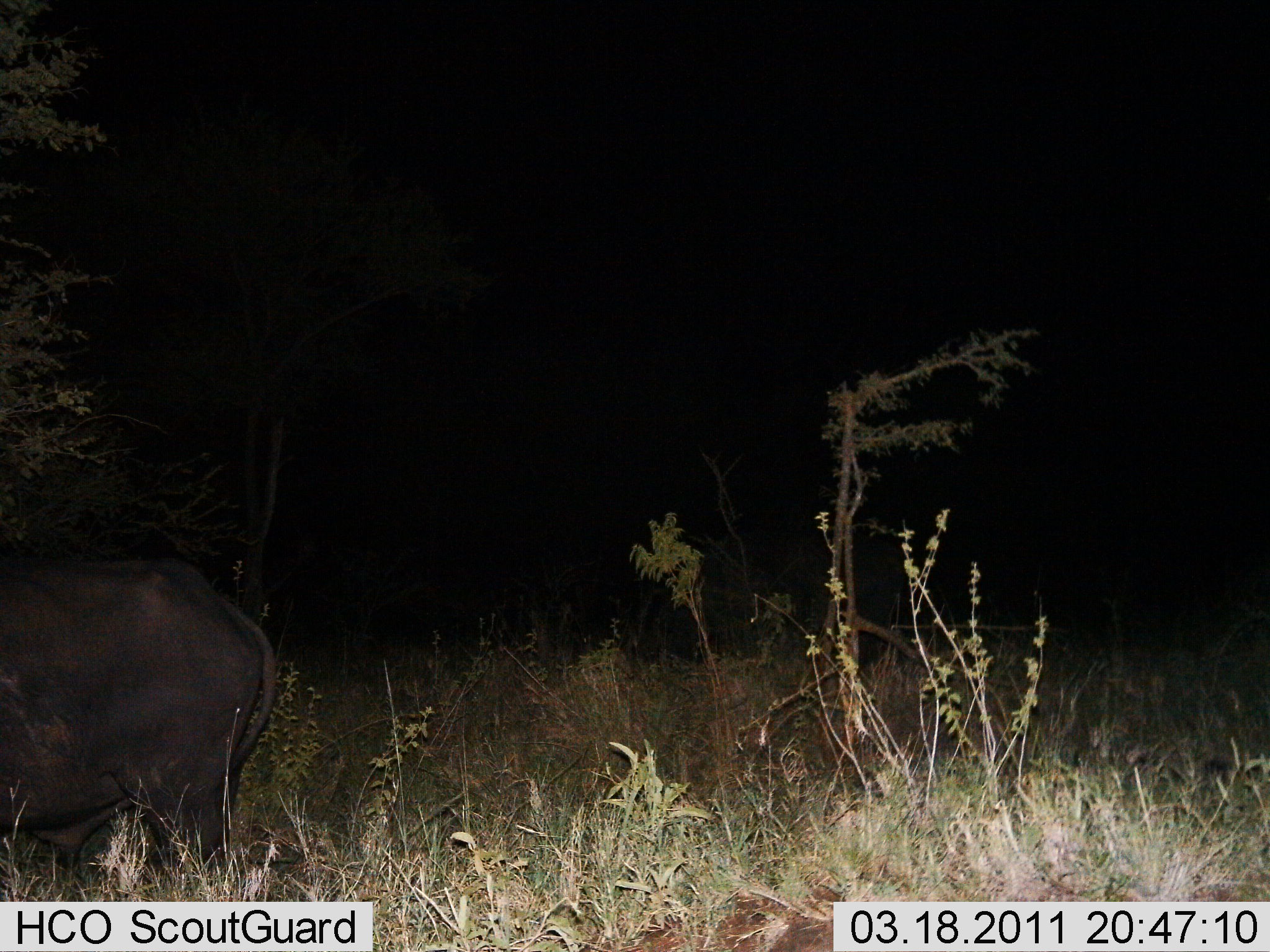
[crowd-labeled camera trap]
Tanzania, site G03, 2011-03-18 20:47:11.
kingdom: Animalia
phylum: Chordata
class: Mammalia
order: Artiodactyla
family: Bovidae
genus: Syncerus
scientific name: Syncerus caffer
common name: cape buffalo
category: buffalo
Buffalo (cape buffalo) (Syncerus caffer), count 1. Behavior (volunteer vote fractions): standing 90%, resting 0%, moving 10%, interacting 0%. Young present (vote fraction): 0%. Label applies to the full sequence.